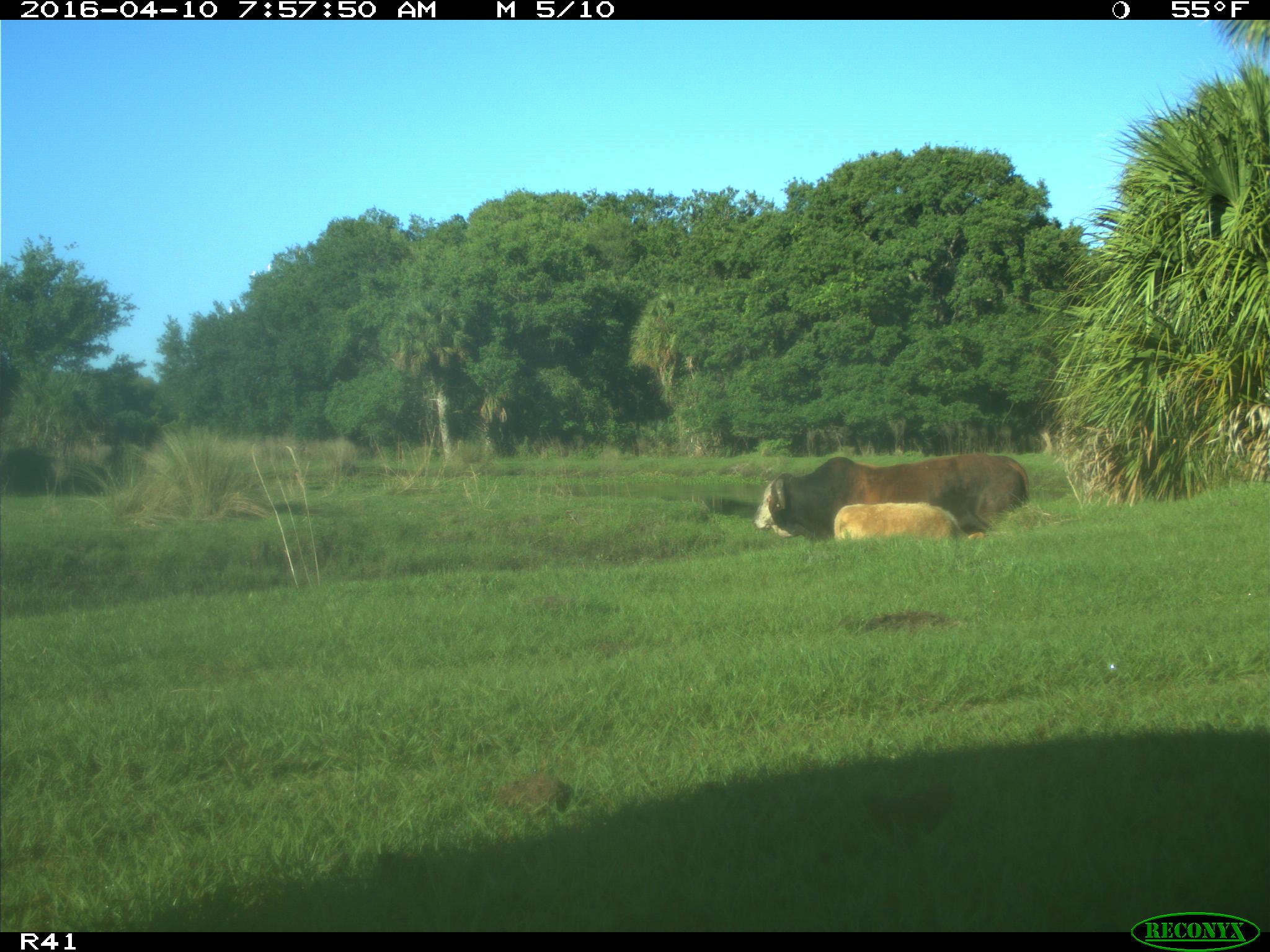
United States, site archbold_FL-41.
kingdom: Animalia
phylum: Chordata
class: Mammalia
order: Artiodactyla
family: Bovidae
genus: Bos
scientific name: Bos taurus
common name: domestic cow